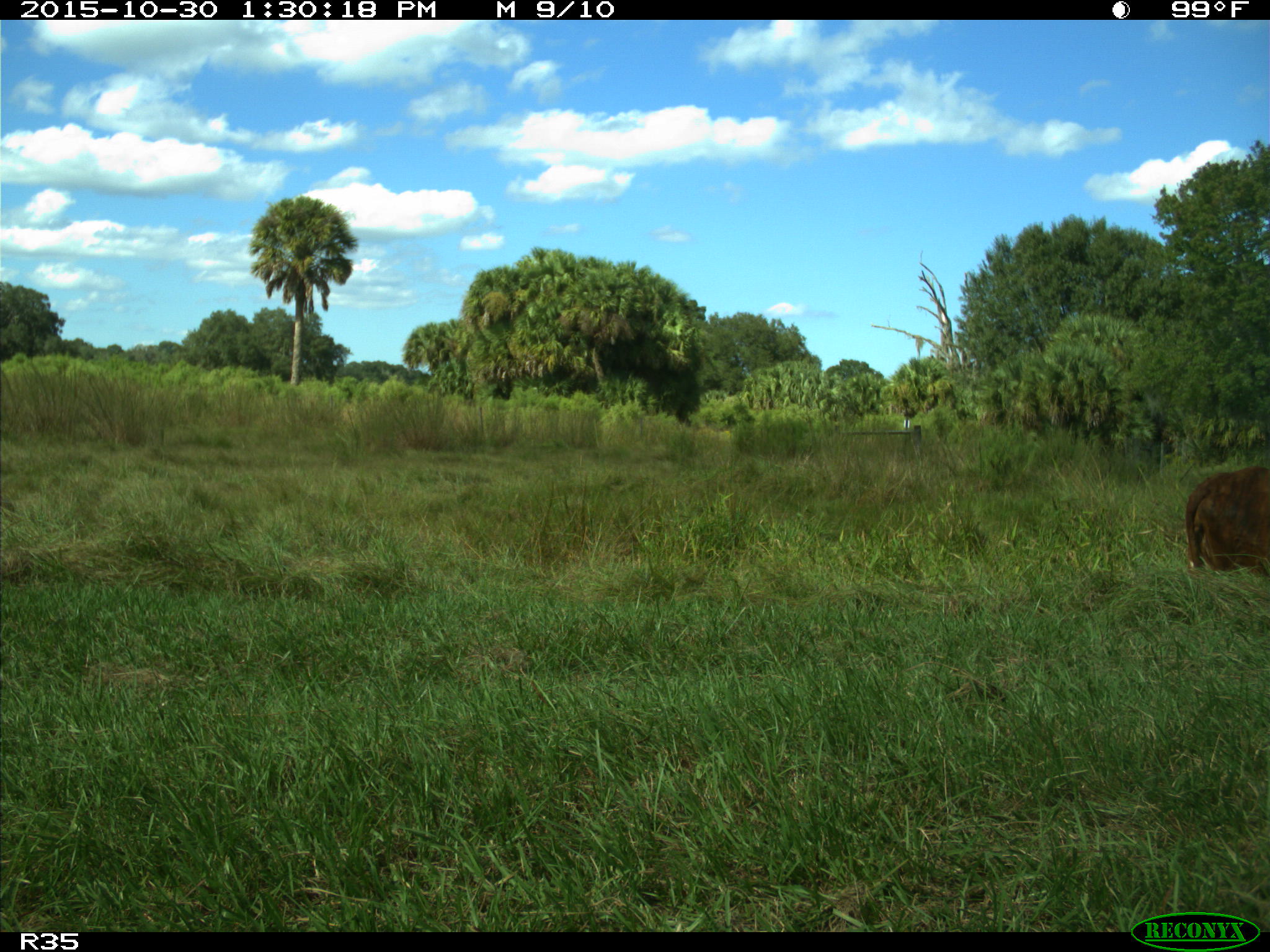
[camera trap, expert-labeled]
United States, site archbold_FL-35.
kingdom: Animalia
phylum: Chordata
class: Mammalia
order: Artiodactyla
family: Bovidae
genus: Bos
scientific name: Bos taurus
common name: domestic cow